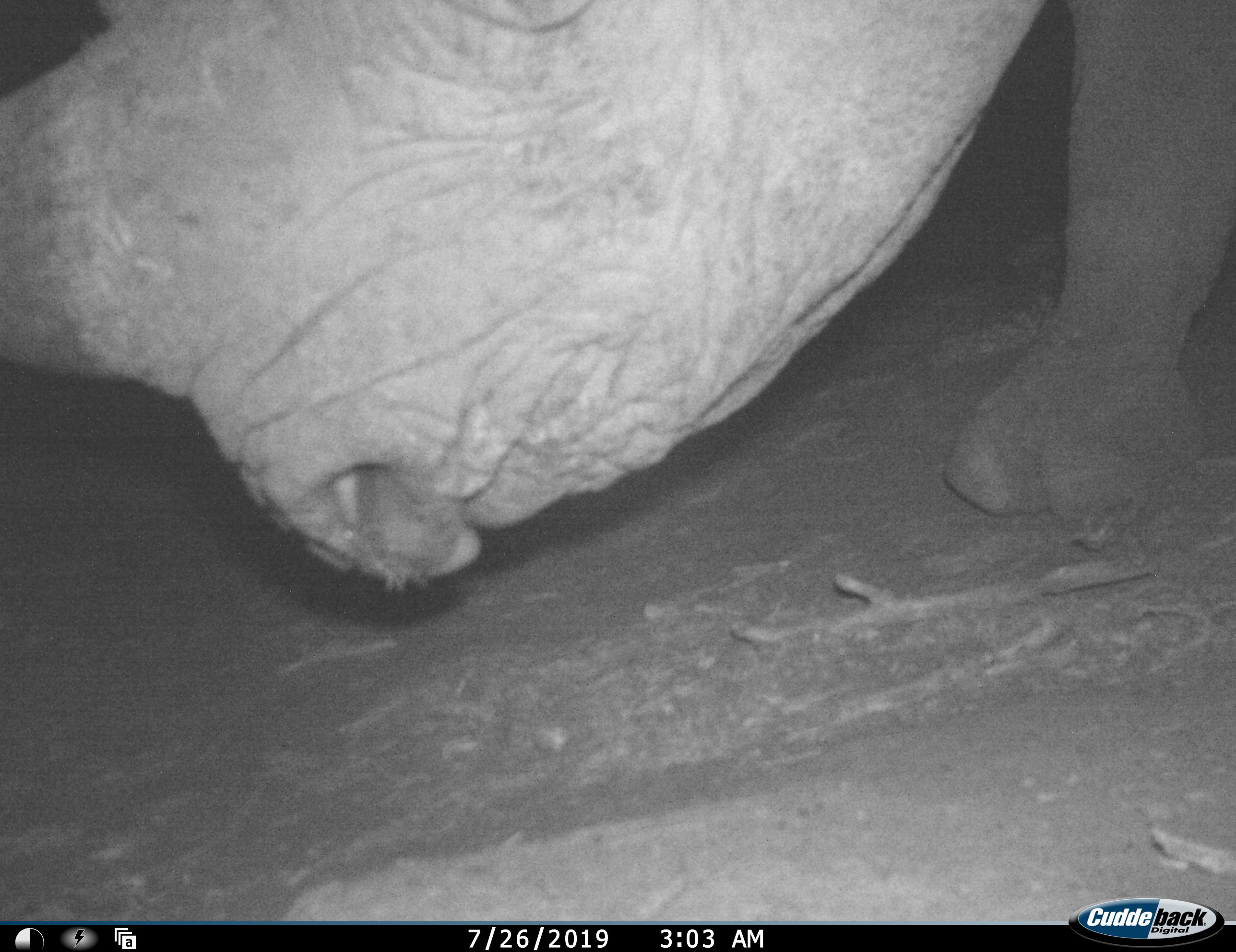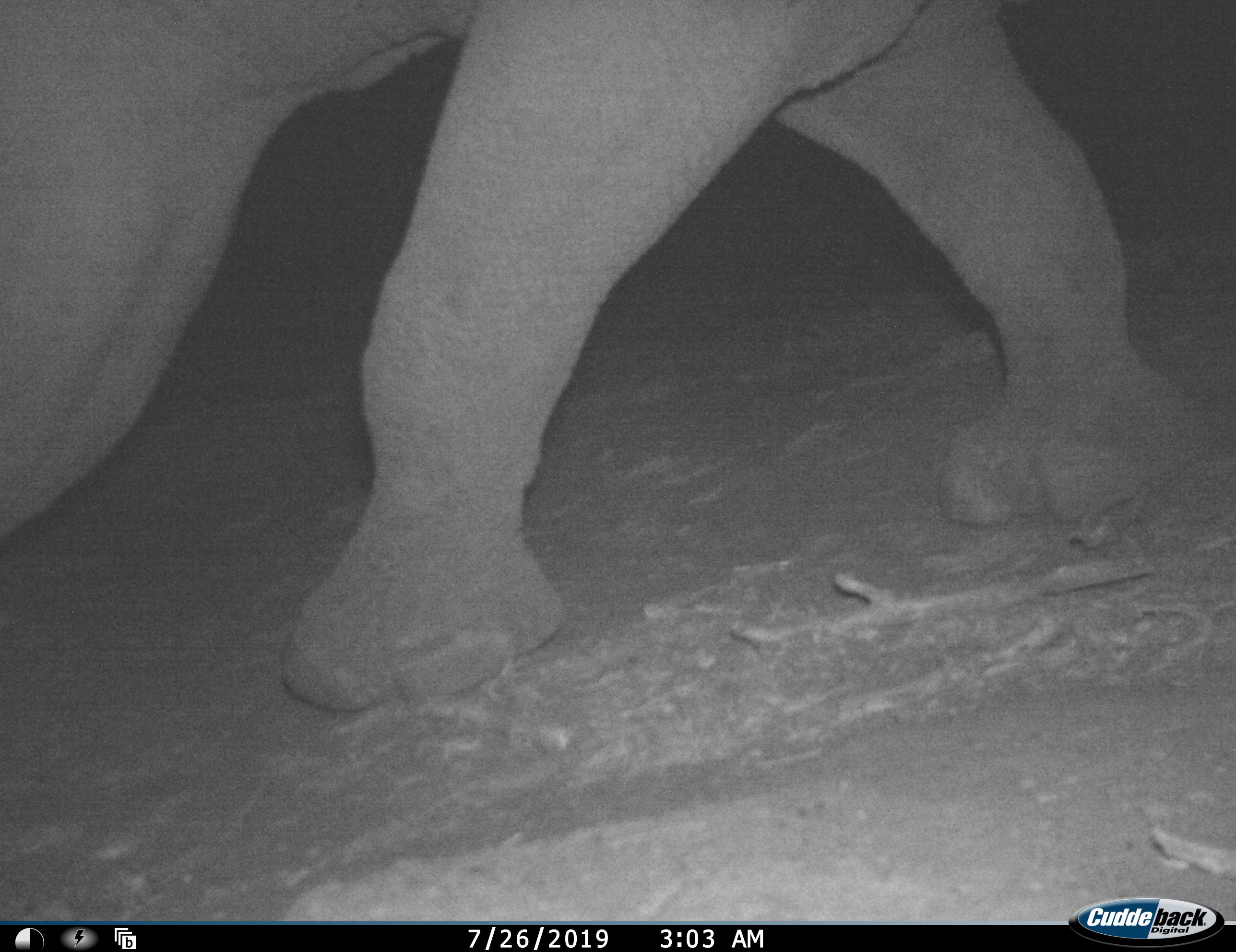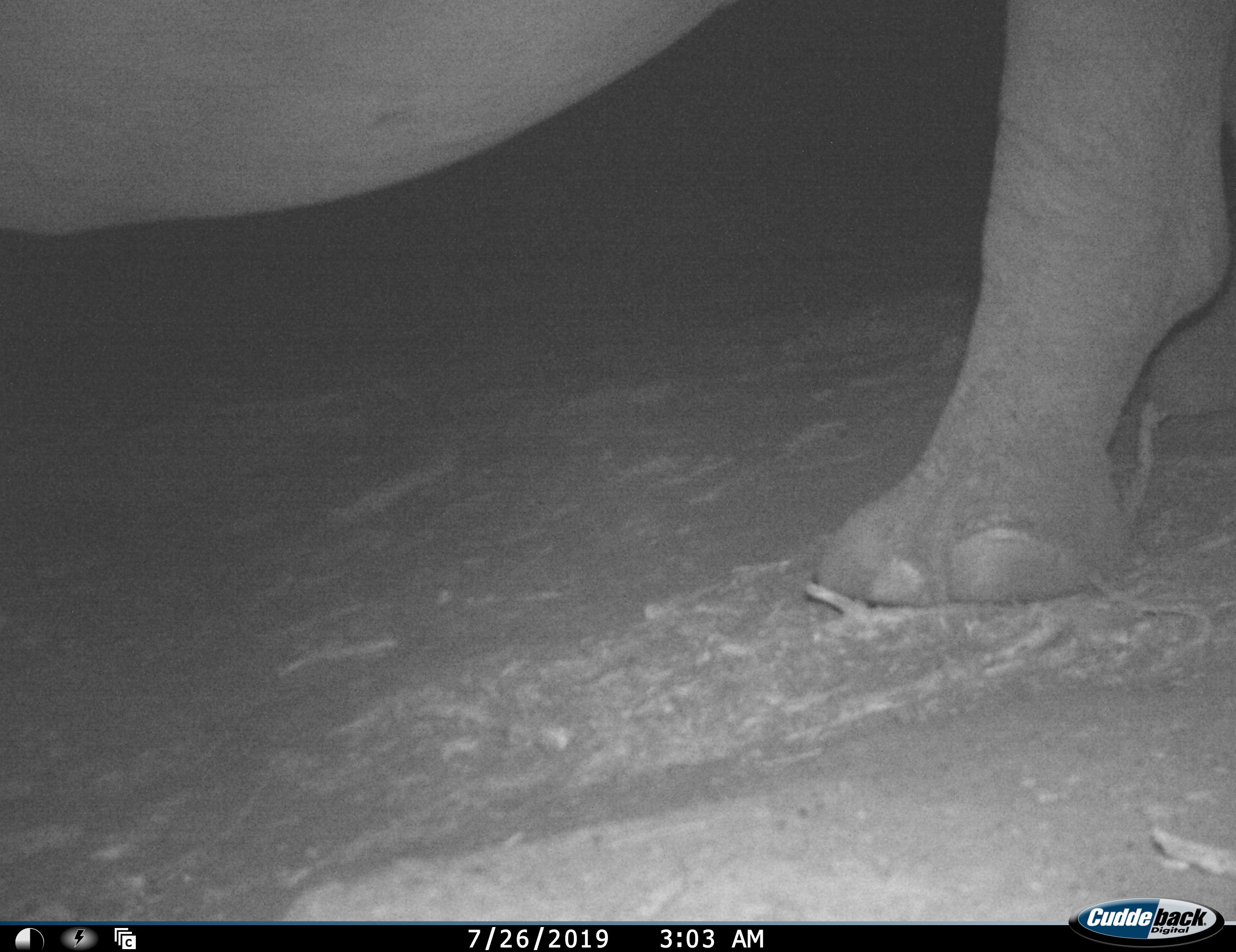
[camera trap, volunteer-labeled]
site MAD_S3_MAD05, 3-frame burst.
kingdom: Animalia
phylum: Chordata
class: Mammalia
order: Perissodactyla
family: Rhinocerotidae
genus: Diceros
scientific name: Diceros bicornis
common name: black rhinoceros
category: rhinocerosblack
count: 1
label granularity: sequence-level